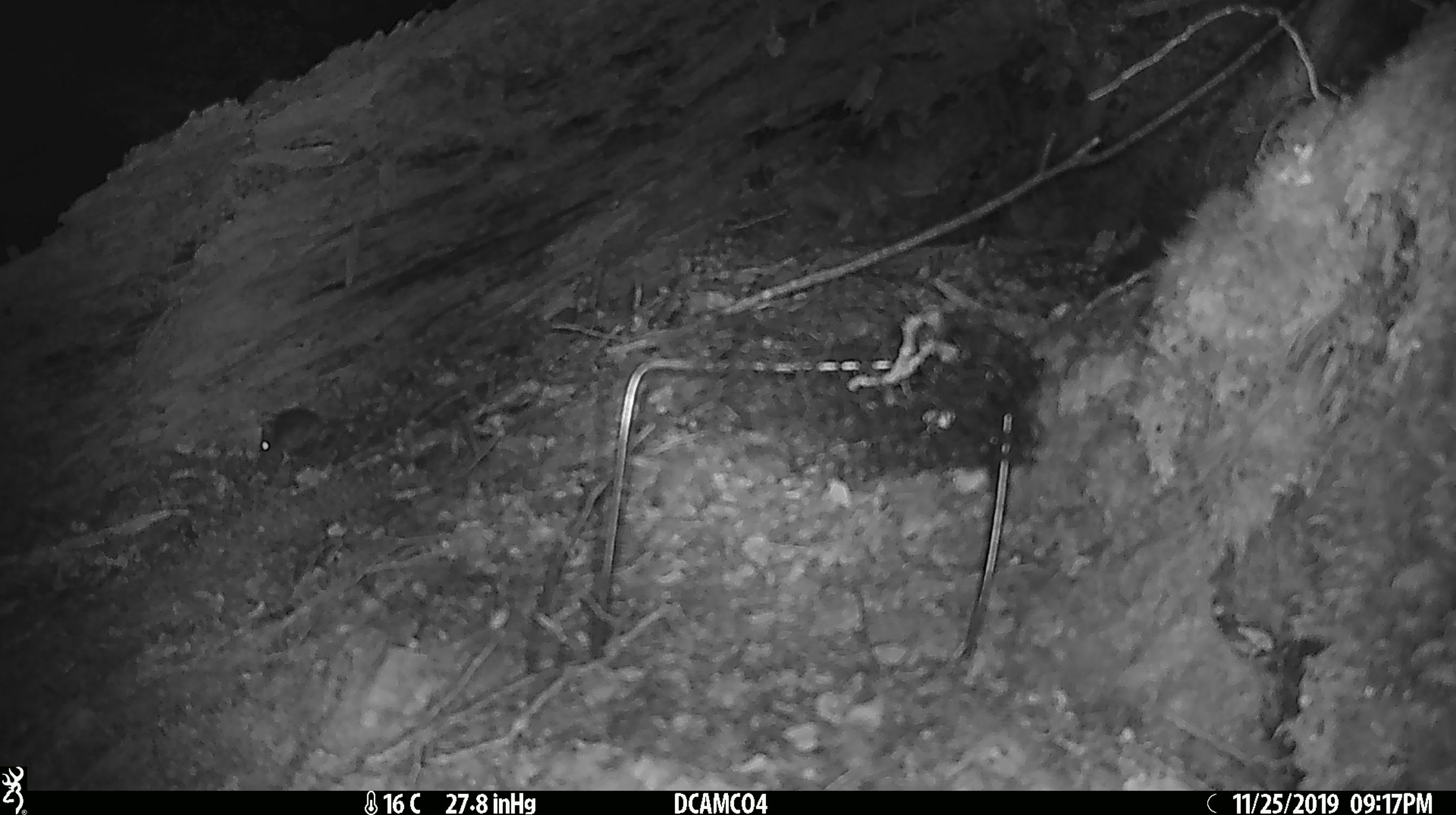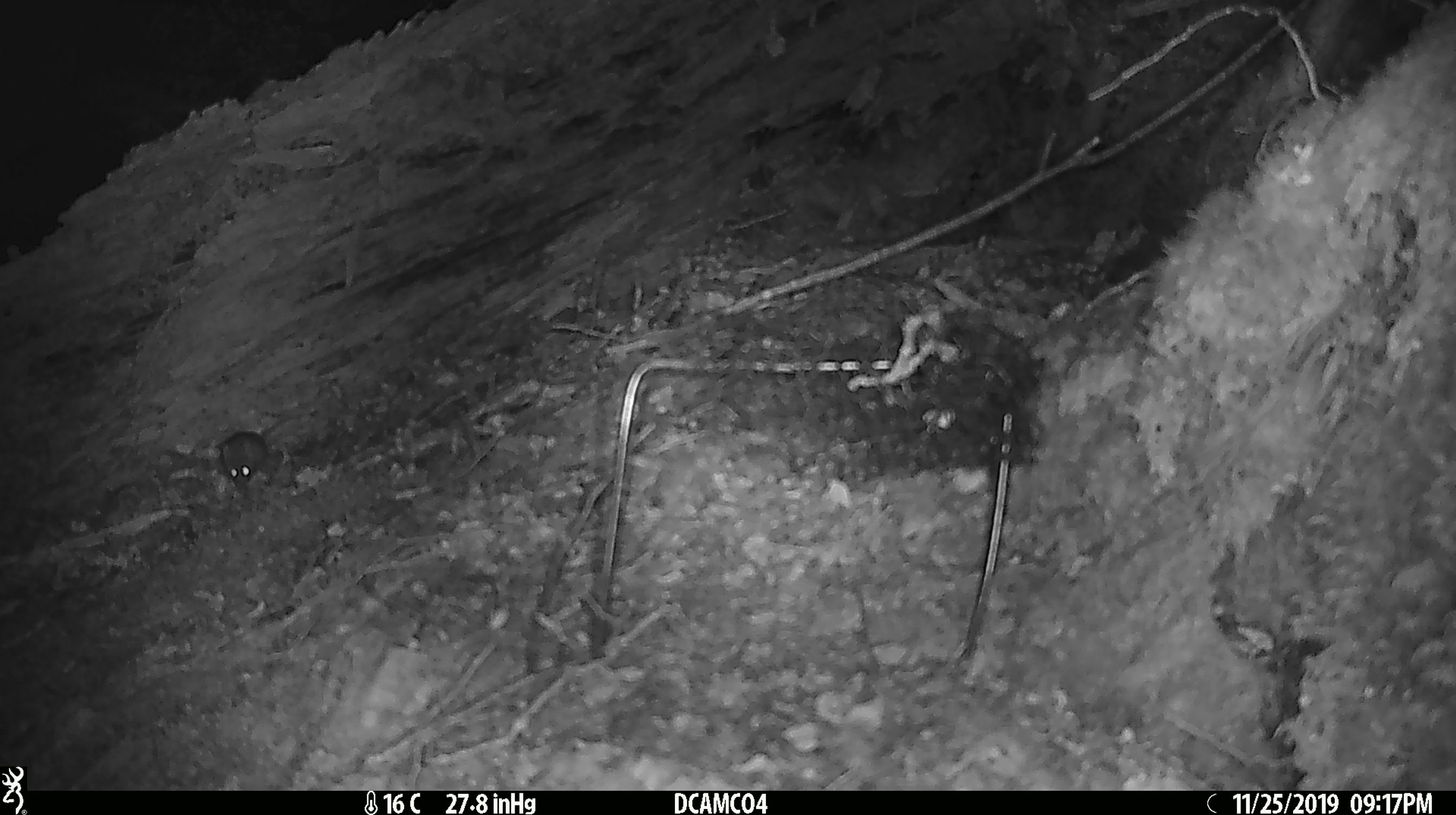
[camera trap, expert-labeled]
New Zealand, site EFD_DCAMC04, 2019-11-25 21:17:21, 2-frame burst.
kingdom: Animalia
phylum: Chordata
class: Mammalia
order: Rodentia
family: Muridae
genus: Mus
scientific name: Mus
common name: mouse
Mouse (Mus).